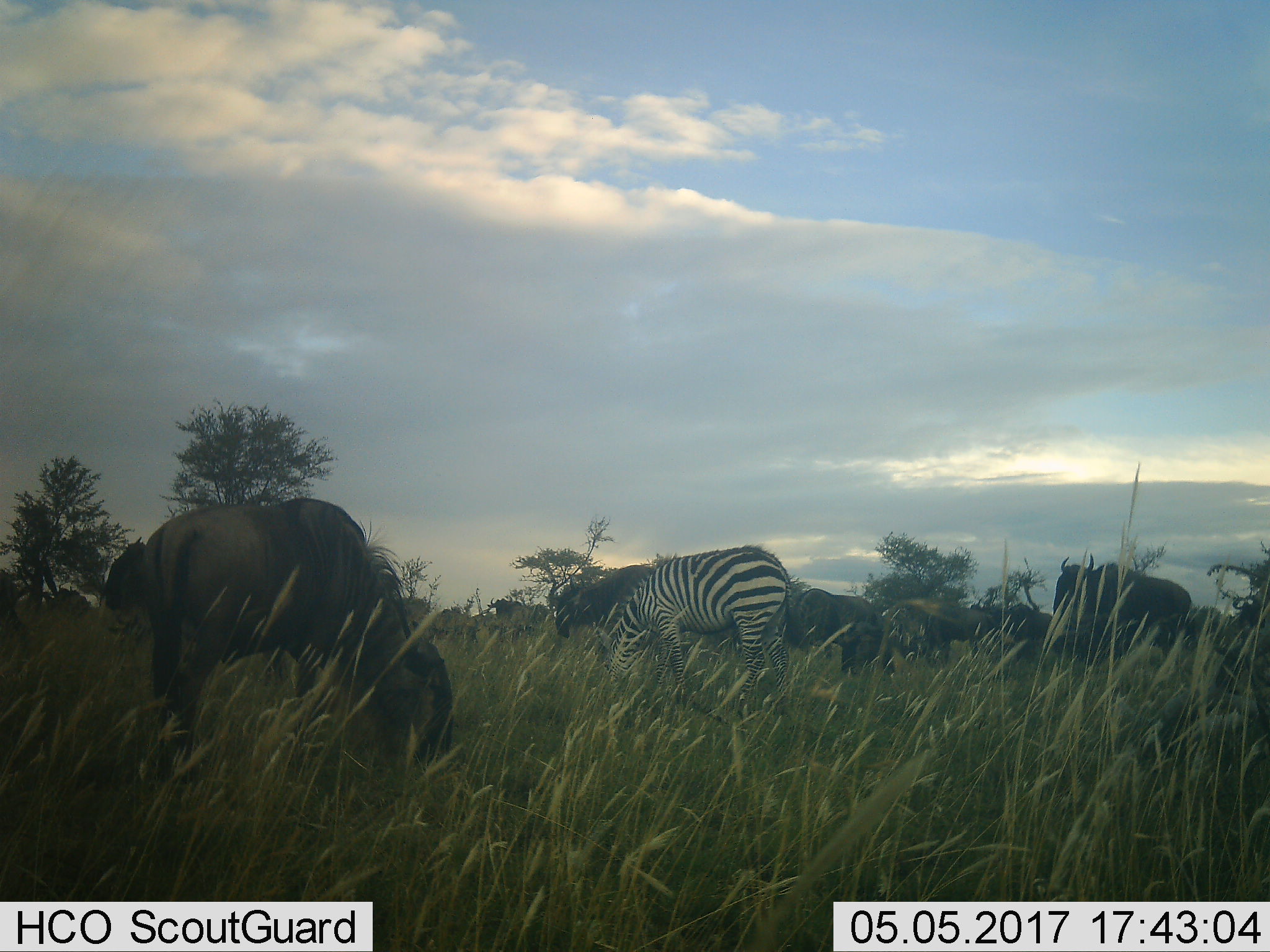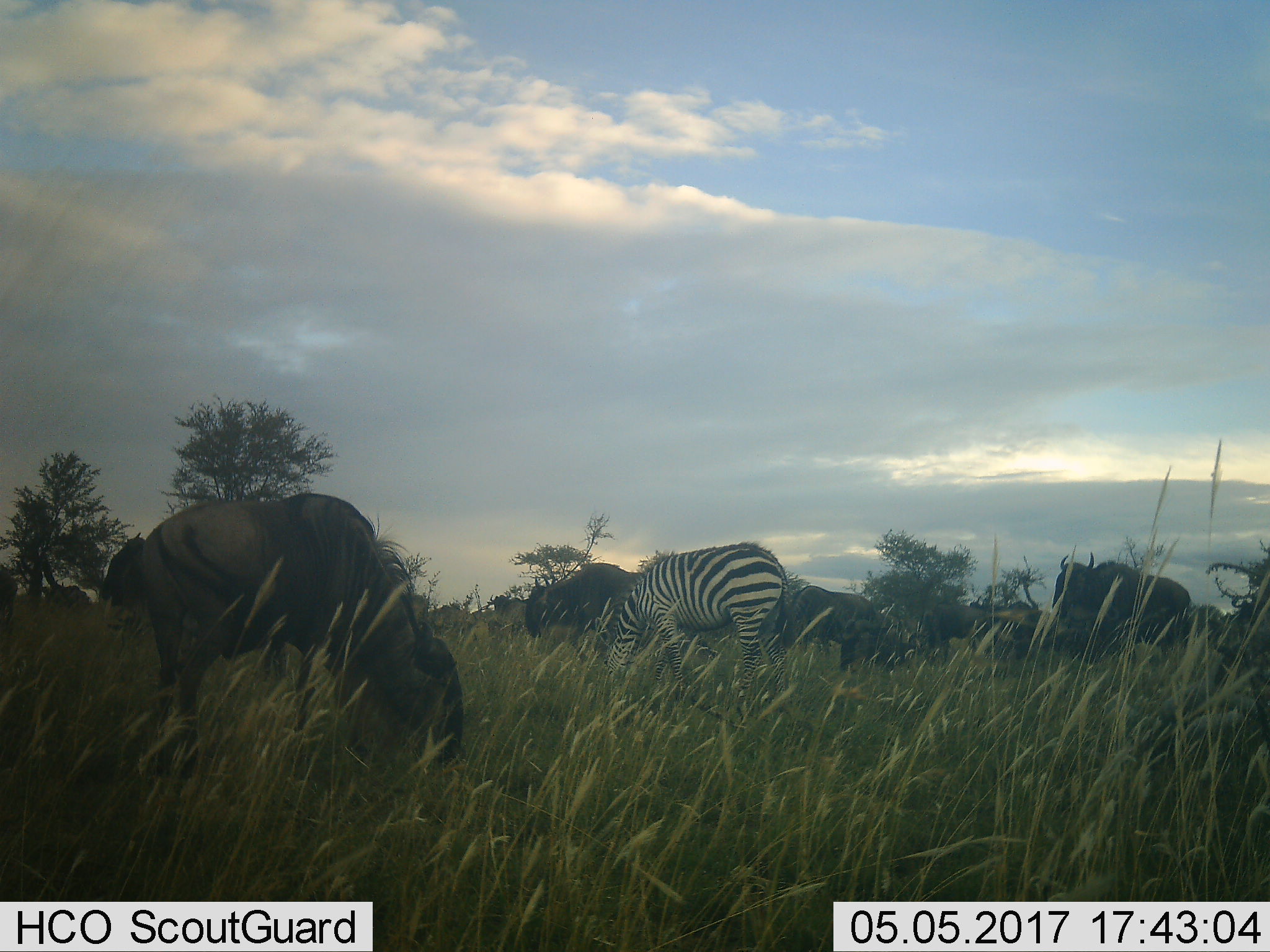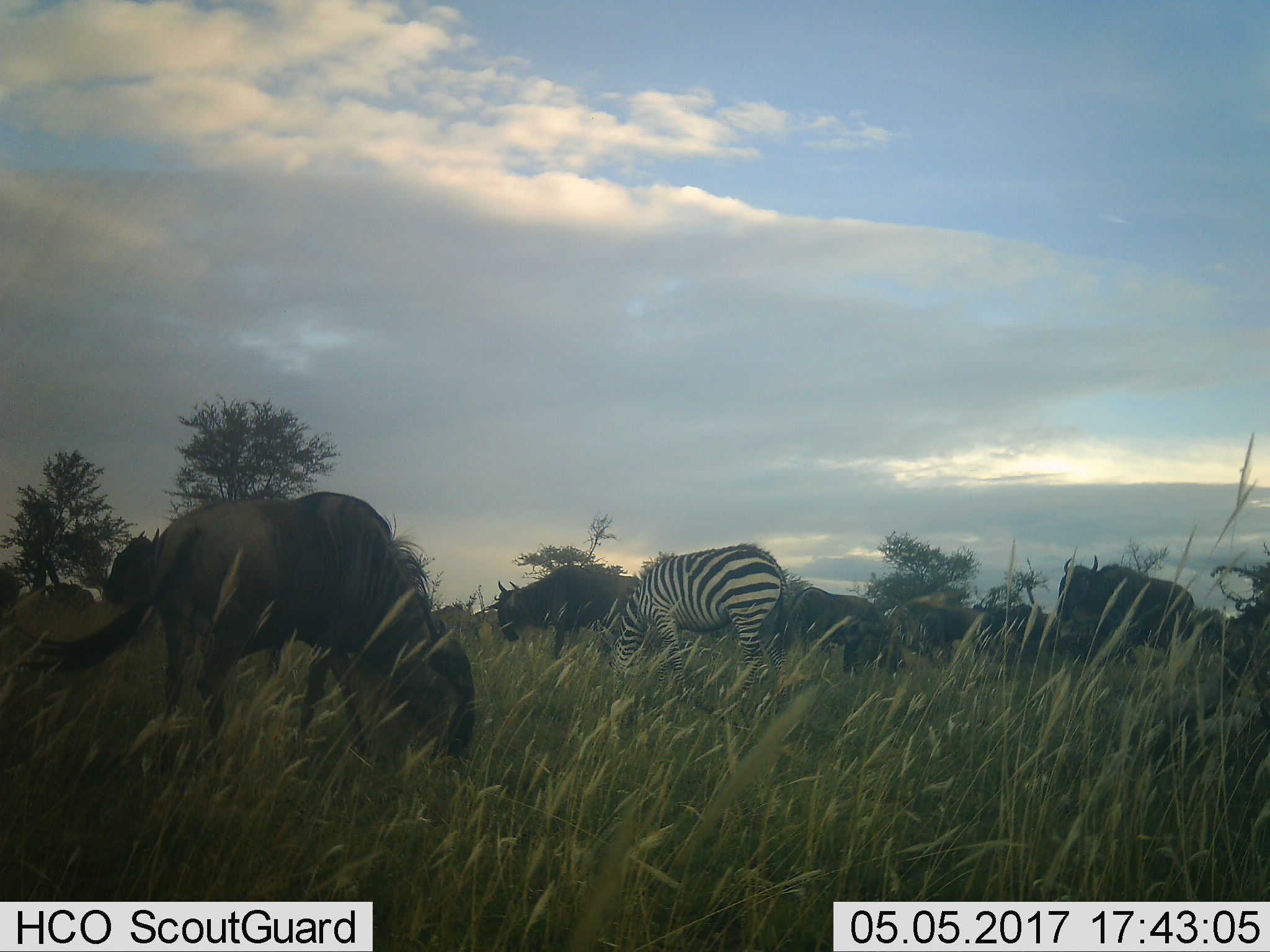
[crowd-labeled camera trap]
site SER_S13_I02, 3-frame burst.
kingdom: Animalia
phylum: Chordata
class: Mammalia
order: Artiodactyla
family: Bovidae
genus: Connochaetes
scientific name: Connochaetes taurinus taurinus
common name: blue wildebeest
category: wildebeestblue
Wildebeestblue (blue wildebeest) (Connochaetes taurinus taurinus), count 11-50. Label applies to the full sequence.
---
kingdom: Animalia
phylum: Chordata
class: Mammalia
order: Perissodactyla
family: Equidae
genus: Equus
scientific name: Equus quagga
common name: plains zebra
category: zebraplains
Zebraplains (plains zebra) (Equus quagga), count 1. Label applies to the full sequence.